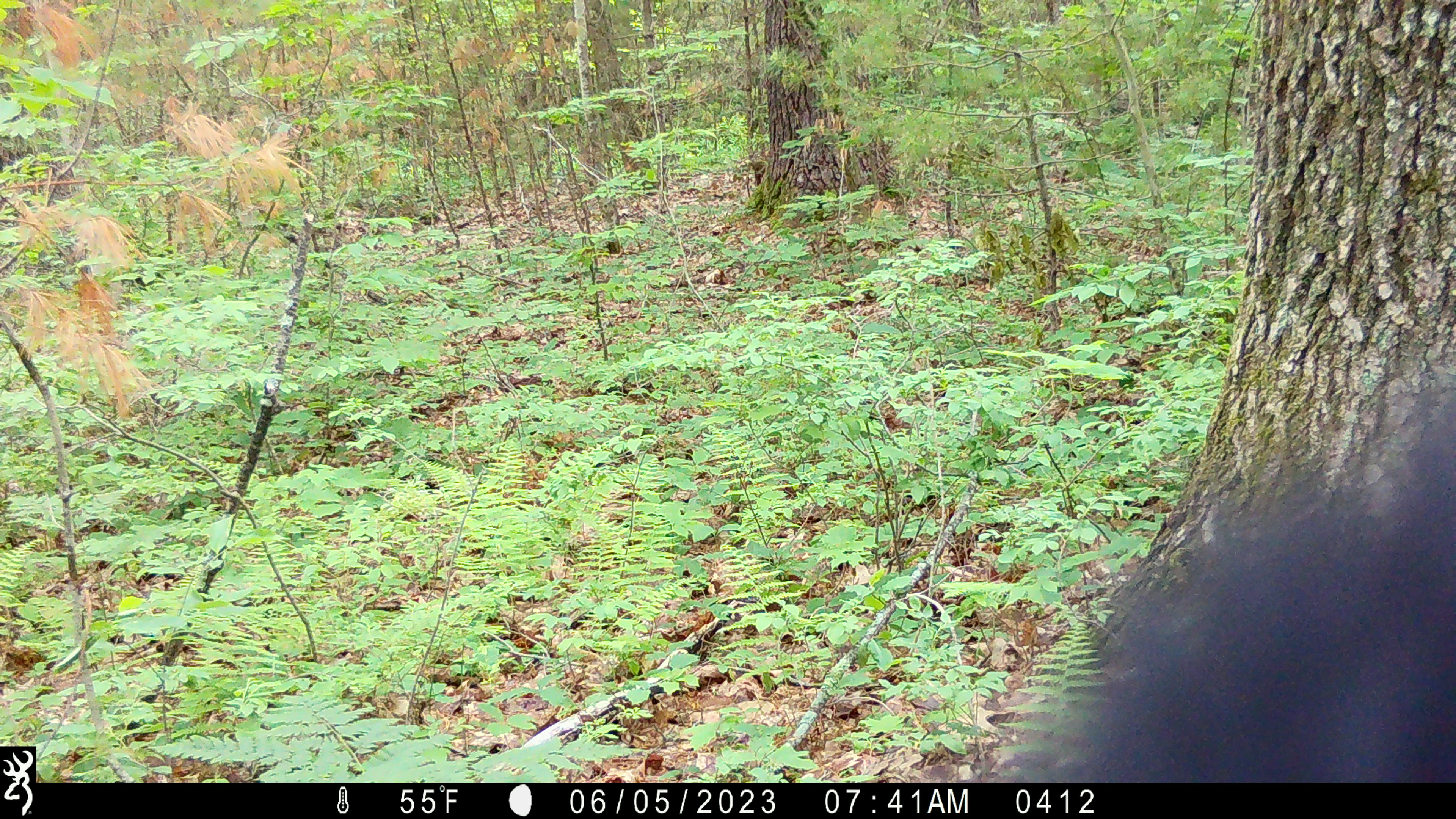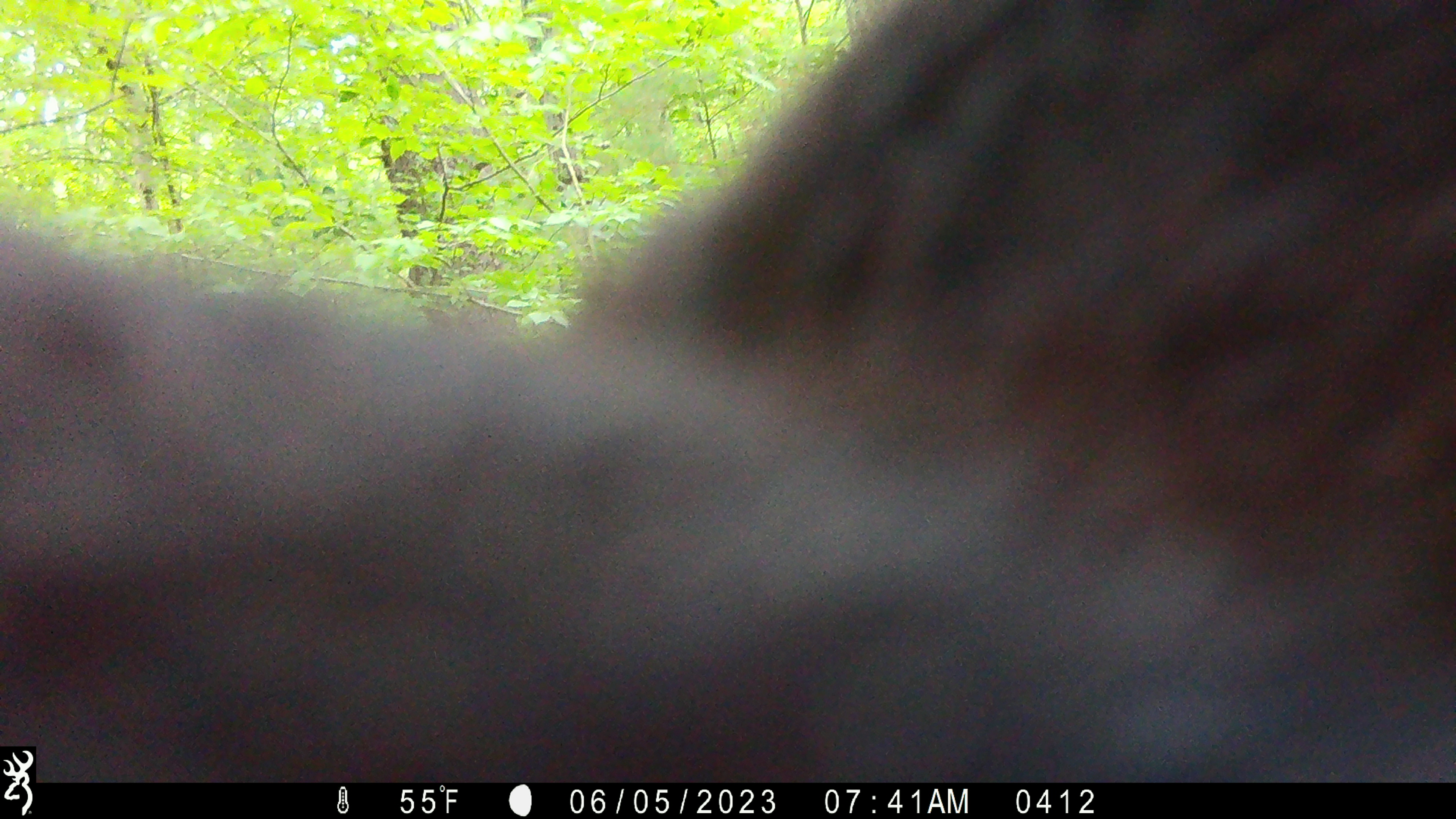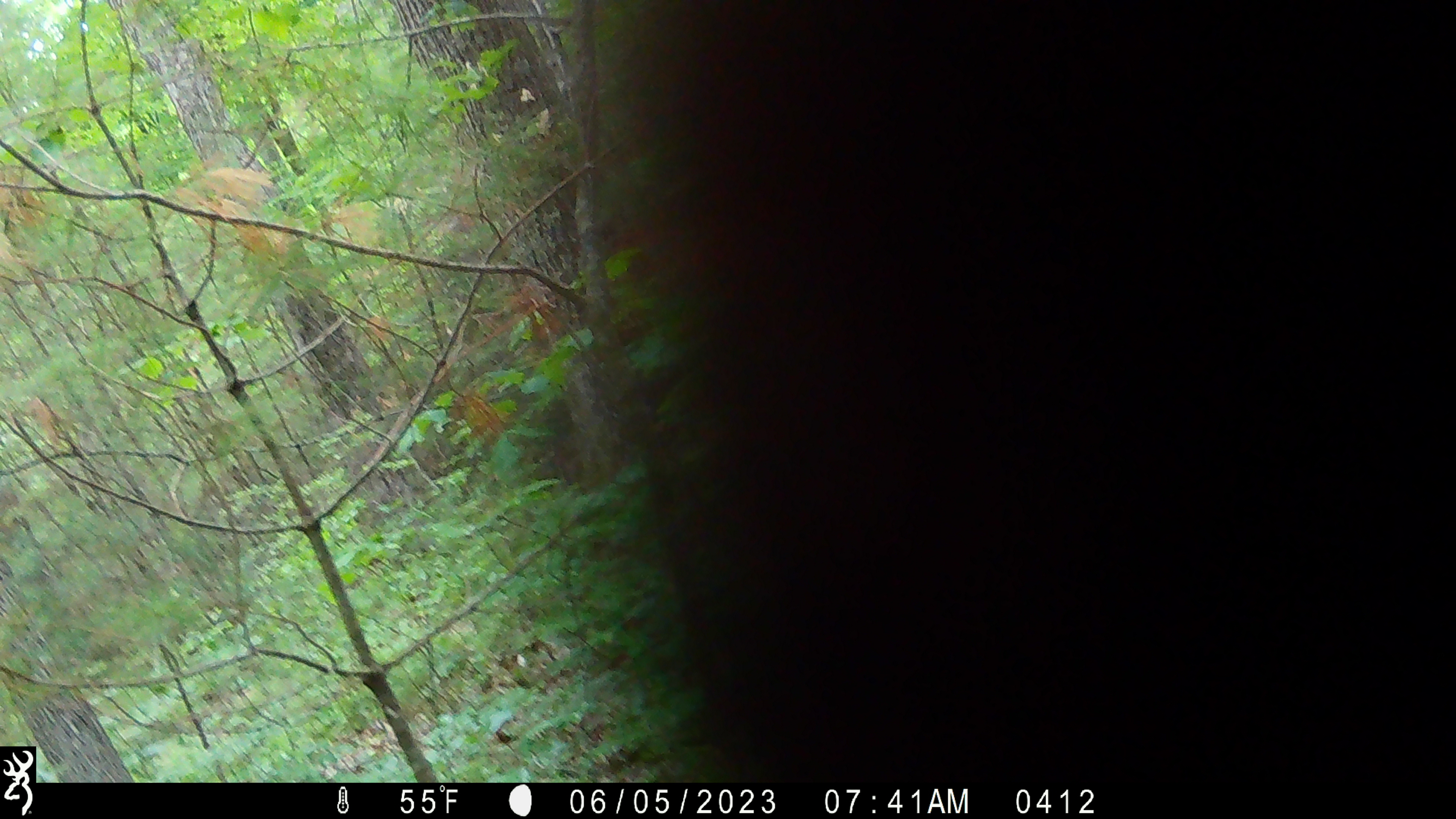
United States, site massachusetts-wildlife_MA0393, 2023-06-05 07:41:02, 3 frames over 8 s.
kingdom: Animalia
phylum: Chordata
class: Mammalia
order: Carnivora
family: Ursidae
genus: Ursus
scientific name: Ursus americanus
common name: black bear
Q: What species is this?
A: Black bear (Ursus americanus).